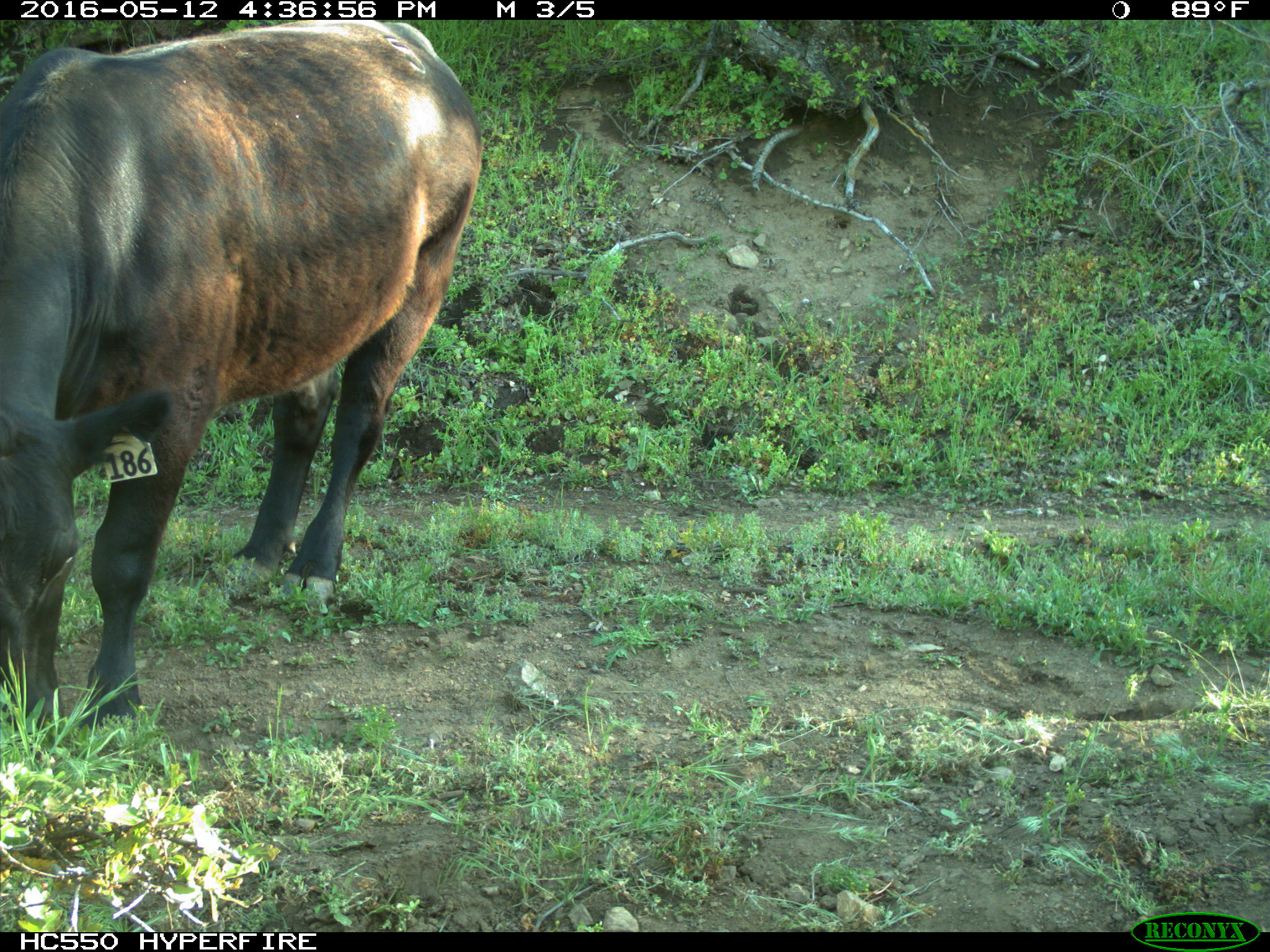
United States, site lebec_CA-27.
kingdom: Animalia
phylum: Chordata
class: Mammalia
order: Artiodactyla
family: Bovidae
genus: Bos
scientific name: Bos taurus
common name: domestic cow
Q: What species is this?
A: Bos taurus (domestic cow).